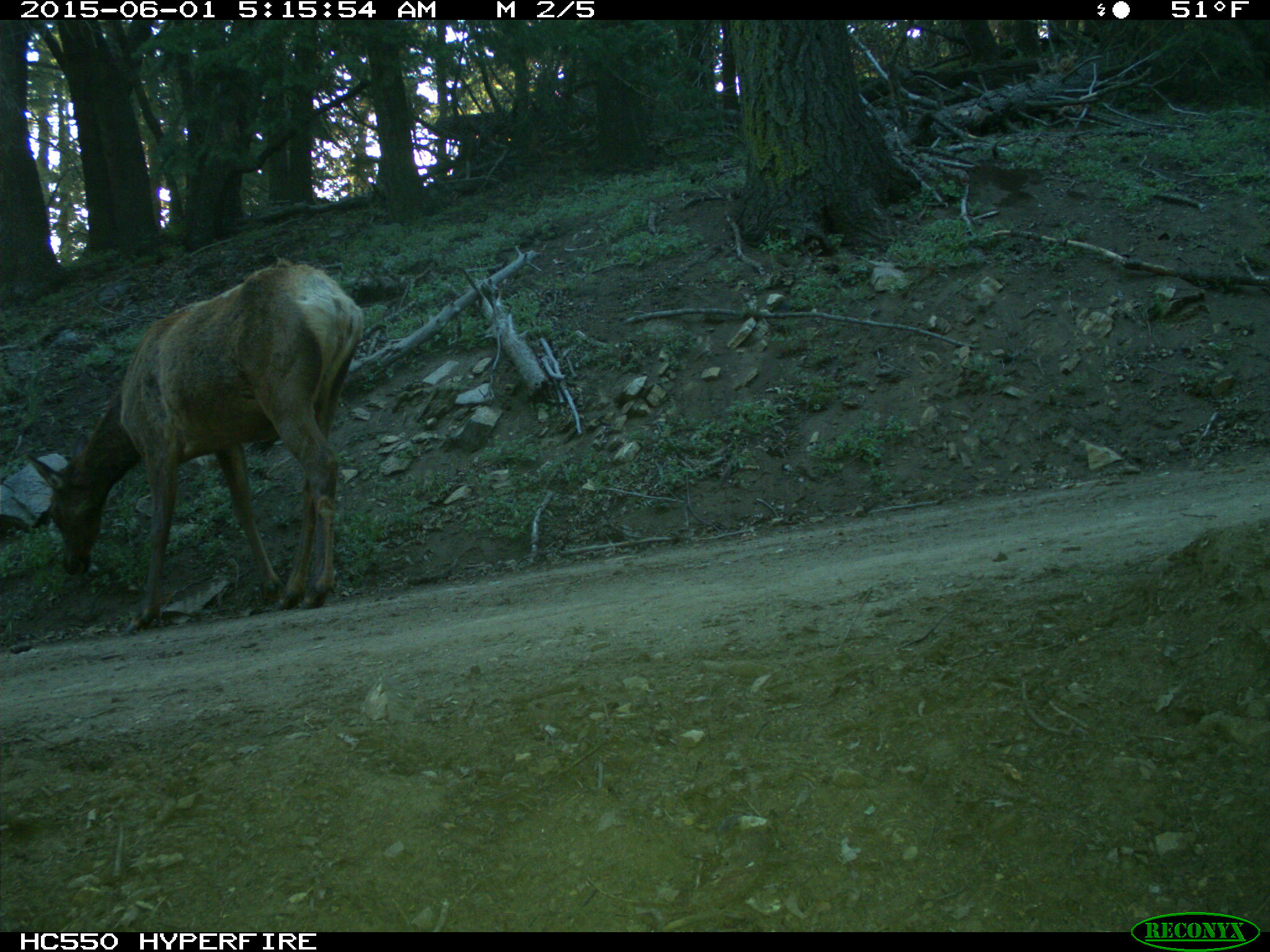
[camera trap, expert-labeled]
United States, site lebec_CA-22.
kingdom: Animalia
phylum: Chordata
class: Mammalia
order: Artiodactyla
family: Cervidae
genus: Cervus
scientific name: Cervus canadensis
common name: elk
Cervus canadensis (elk).